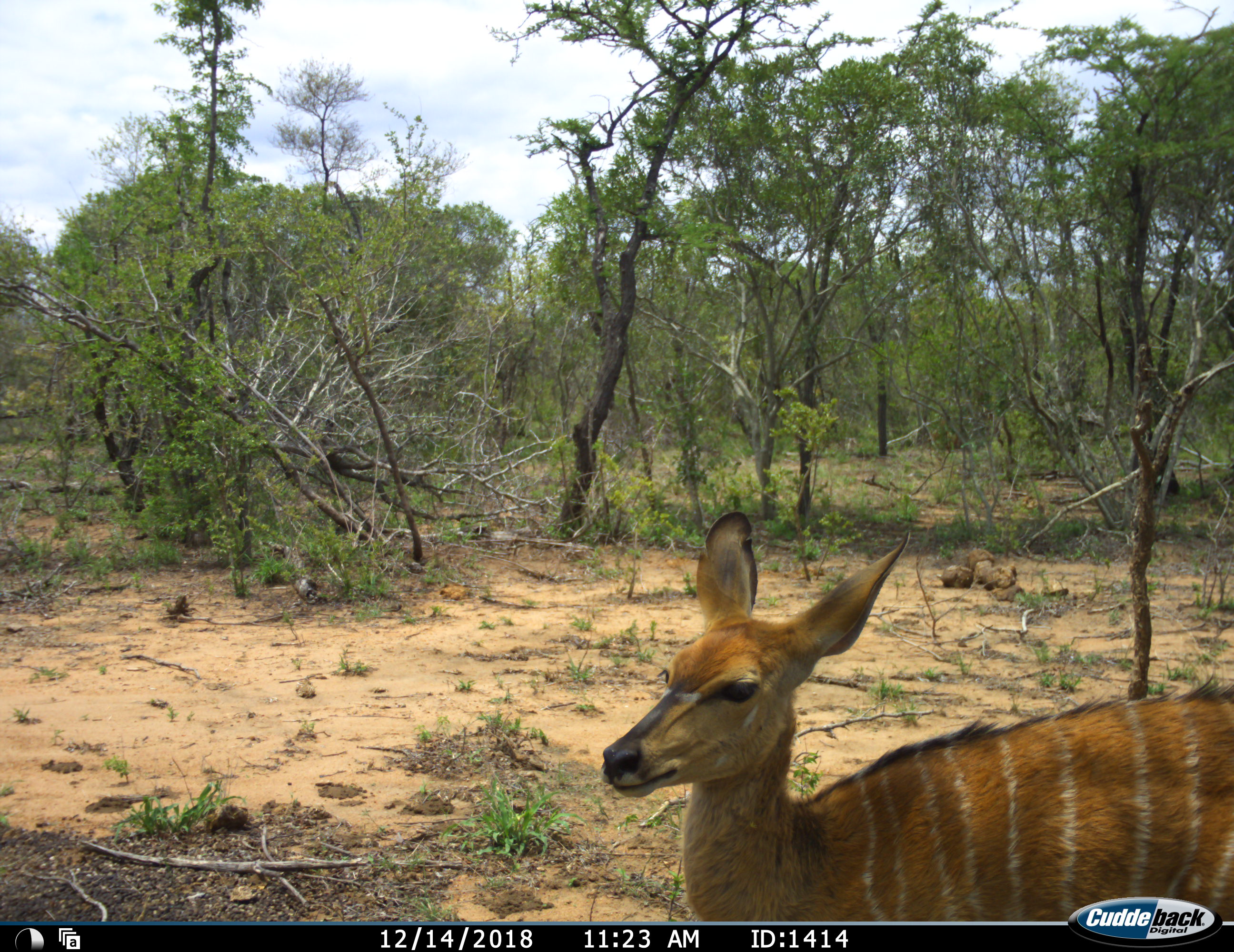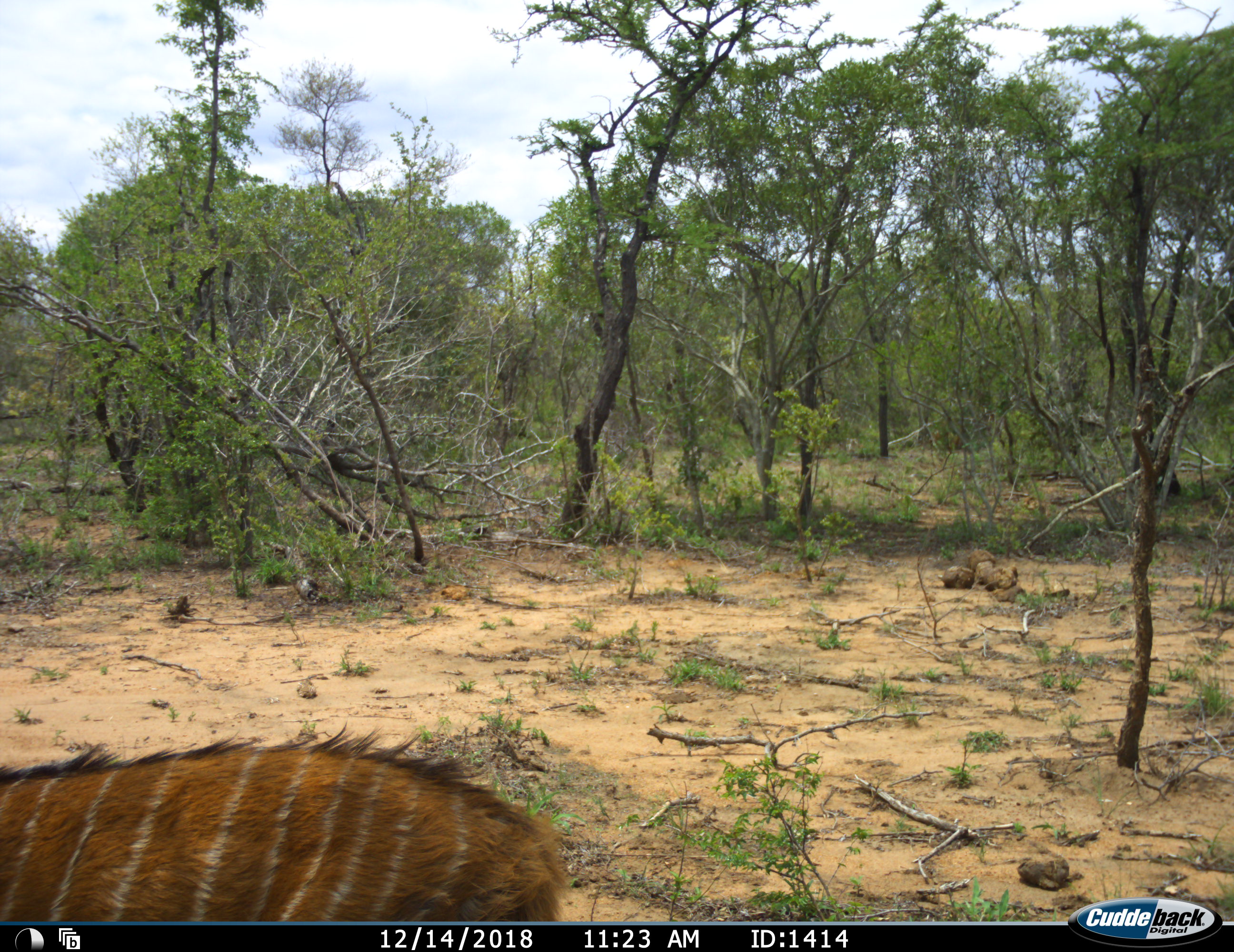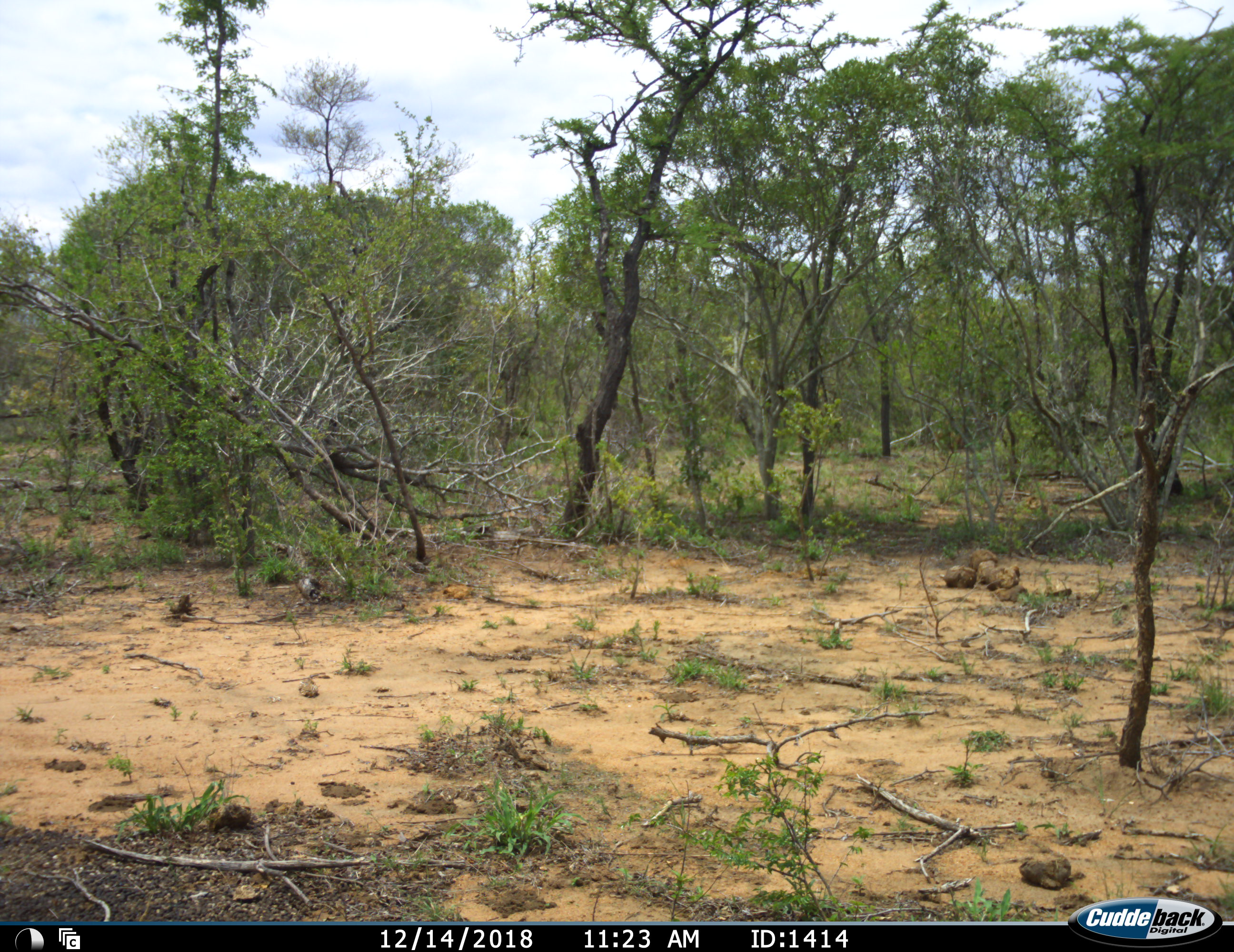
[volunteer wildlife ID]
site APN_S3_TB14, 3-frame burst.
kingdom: Animalia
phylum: Chordata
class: Mammalia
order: Artiodactyla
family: Bovidae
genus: Tragelaphus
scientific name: Tragelaphus angasii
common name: nyala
Nyala (Tragelaphus angasii), count 1. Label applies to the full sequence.